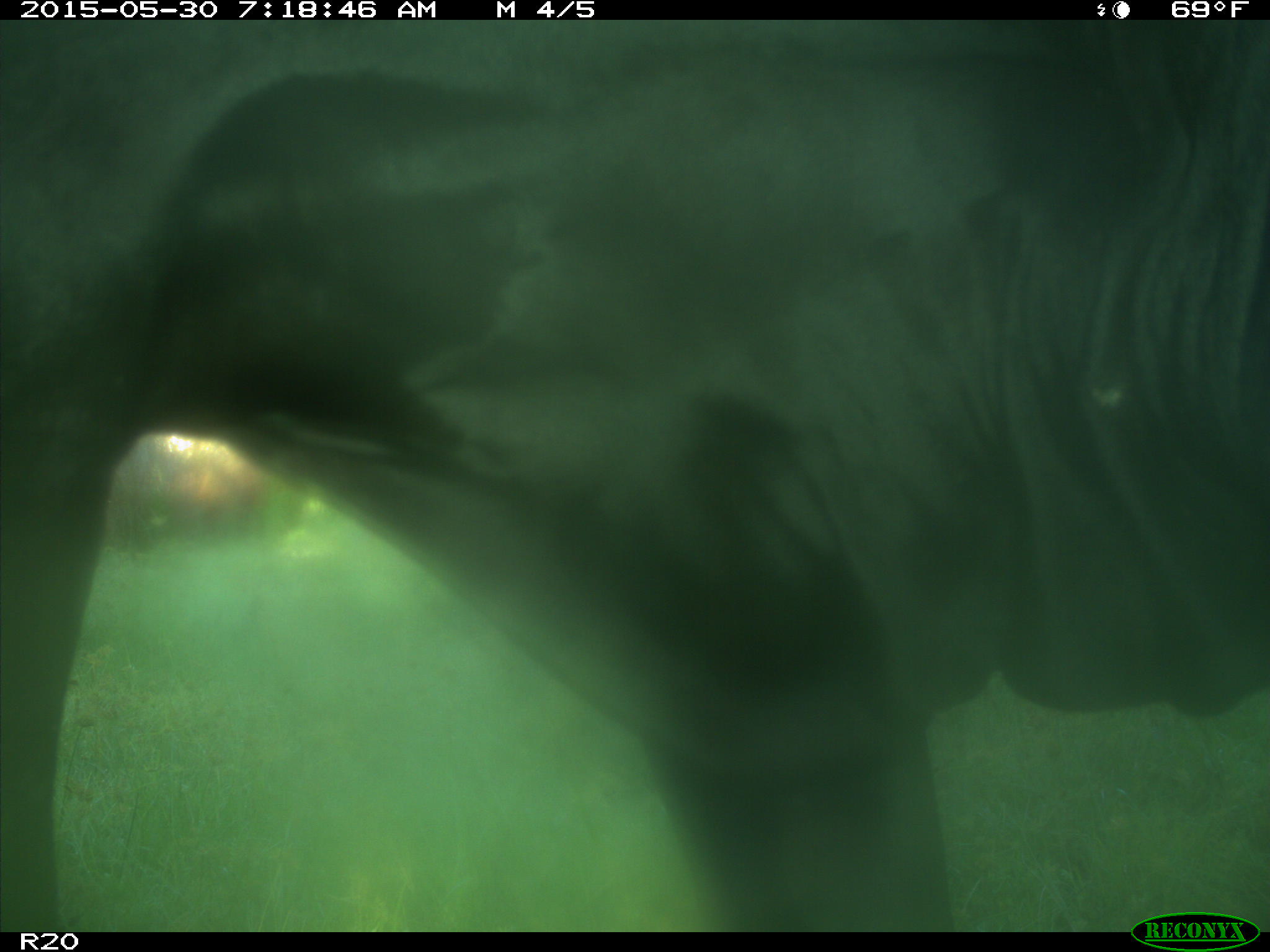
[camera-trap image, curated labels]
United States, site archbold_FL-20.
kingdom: Animalia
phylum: Chordata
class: Mammalia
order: Artiodactyla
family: Bovidae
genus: Bos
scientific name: Bos taurus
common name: domestic cow